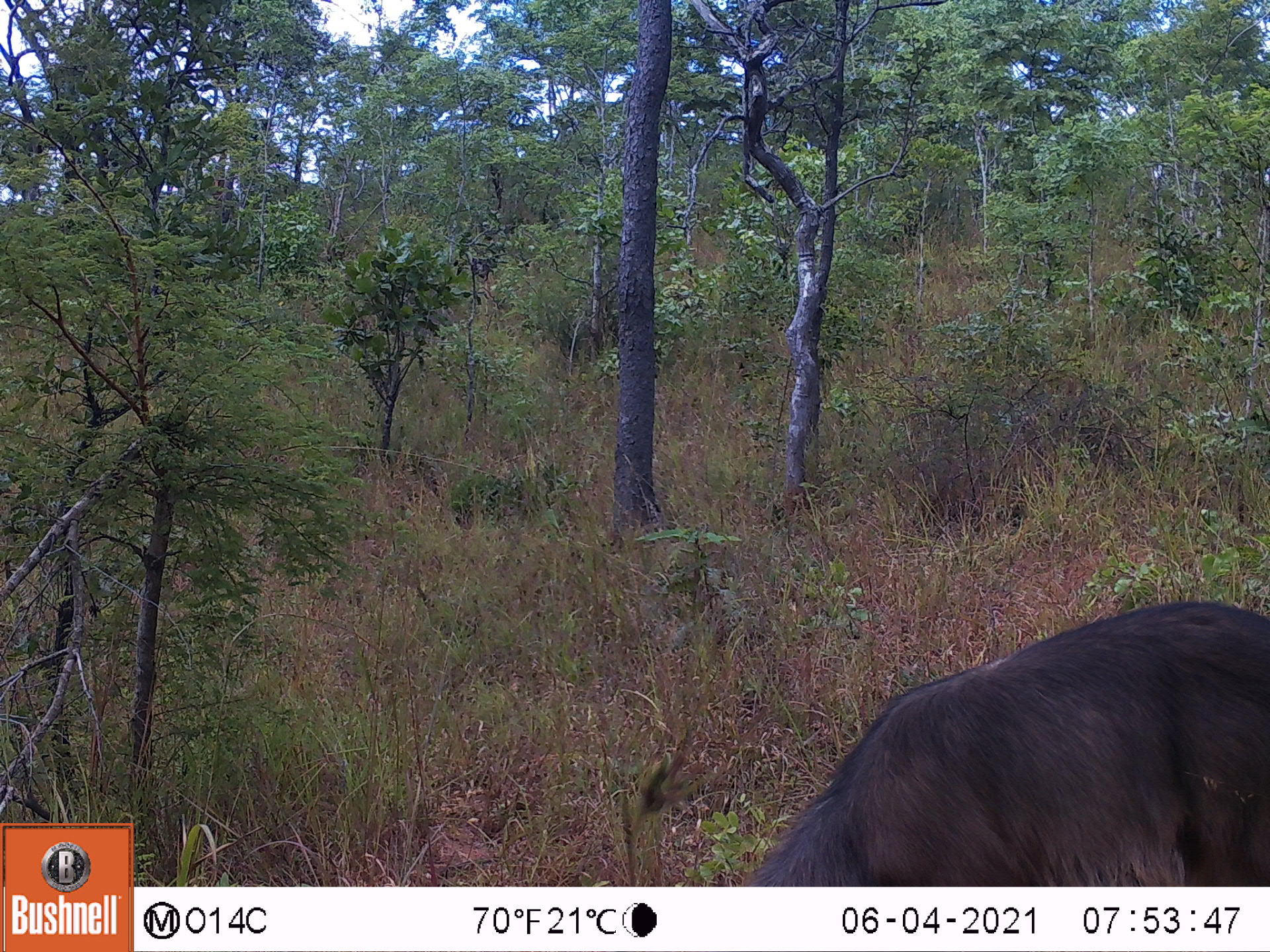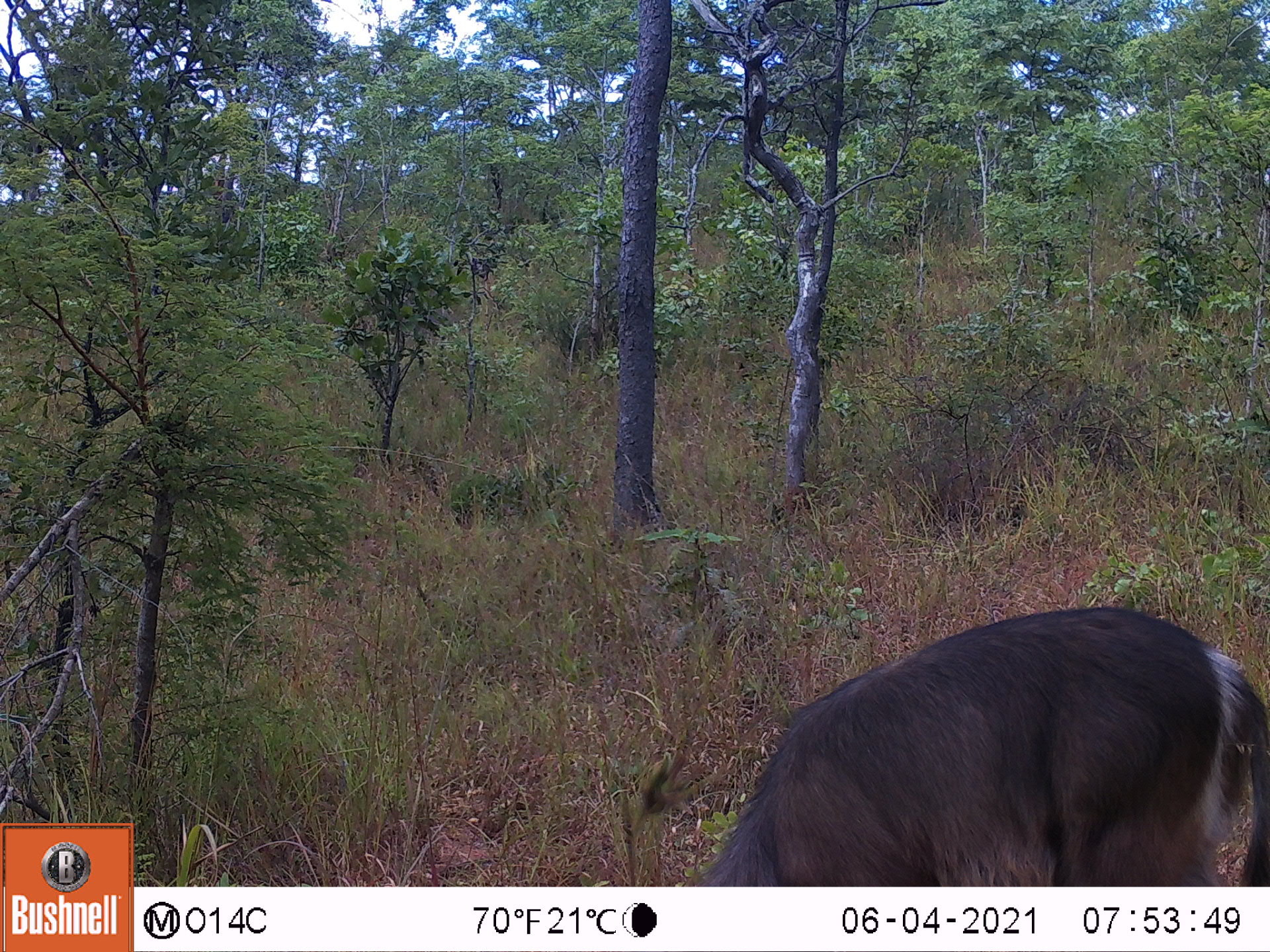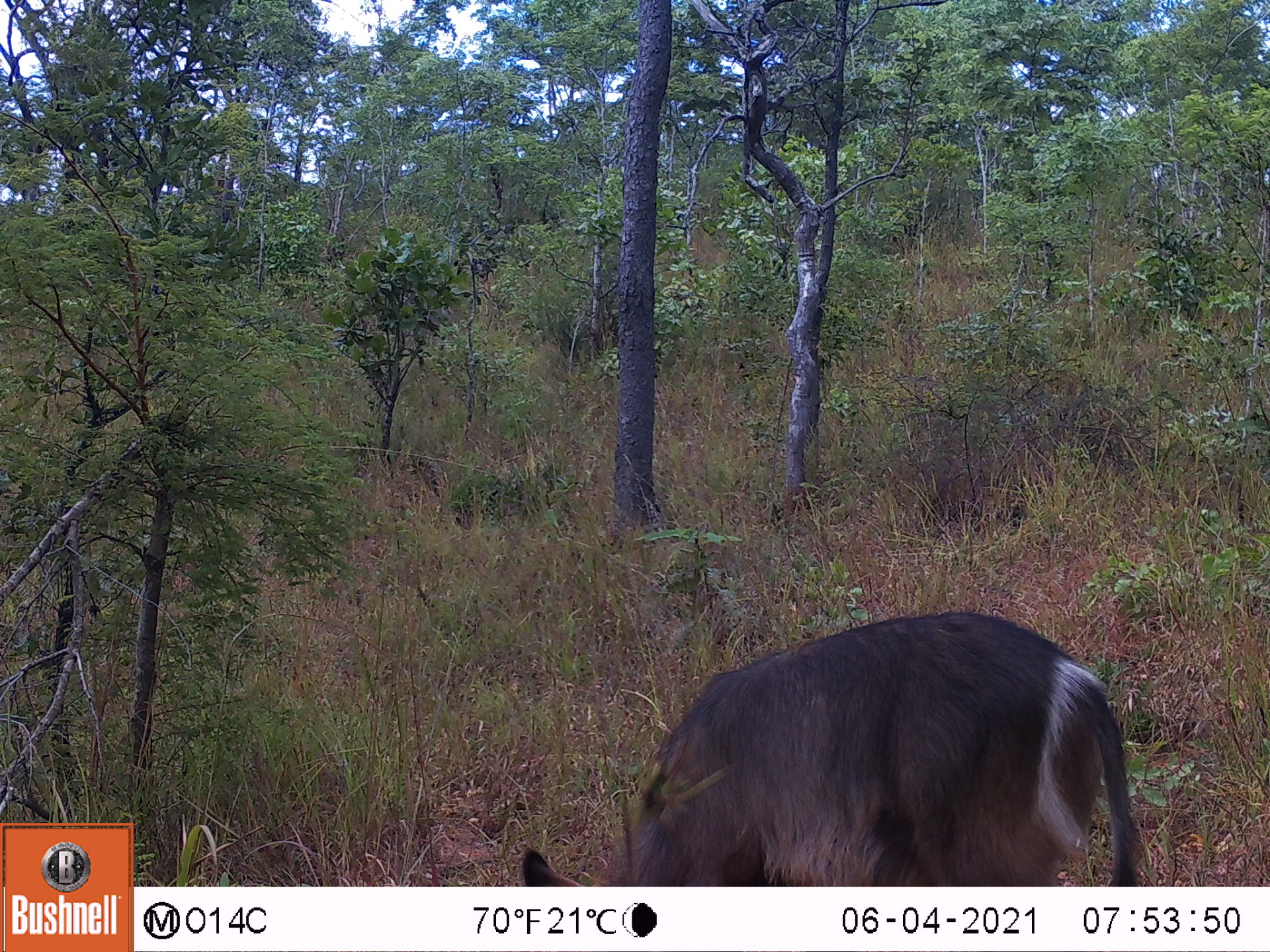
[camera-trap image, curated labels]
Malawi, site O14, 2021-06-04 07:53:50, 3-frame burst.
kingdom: Animalia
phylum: Chordata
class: Mammalia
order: Artiodactyla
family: Bovidae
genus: Kobus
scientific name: Kobus ellipsiprymnus ellipsiprymnus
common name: common waterbuck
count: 1